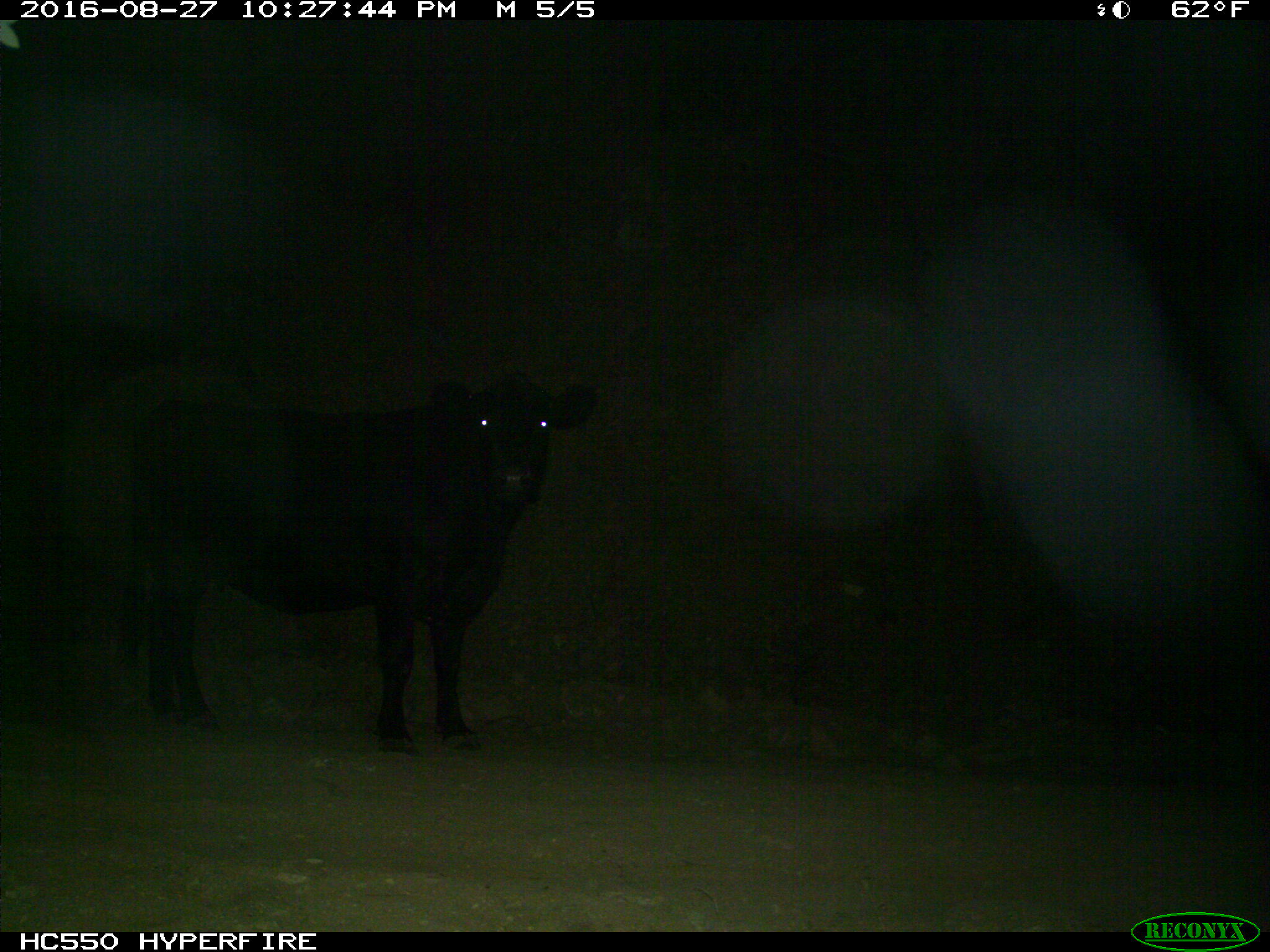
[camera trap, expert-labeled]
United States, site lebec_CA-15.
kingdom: Animalia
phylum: Chordata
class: Mammalia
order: Artiodactyla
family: Bovidae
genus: Bos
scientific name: Bos taurus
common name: domestic cow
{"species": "Bos taurus (domestic cow)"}